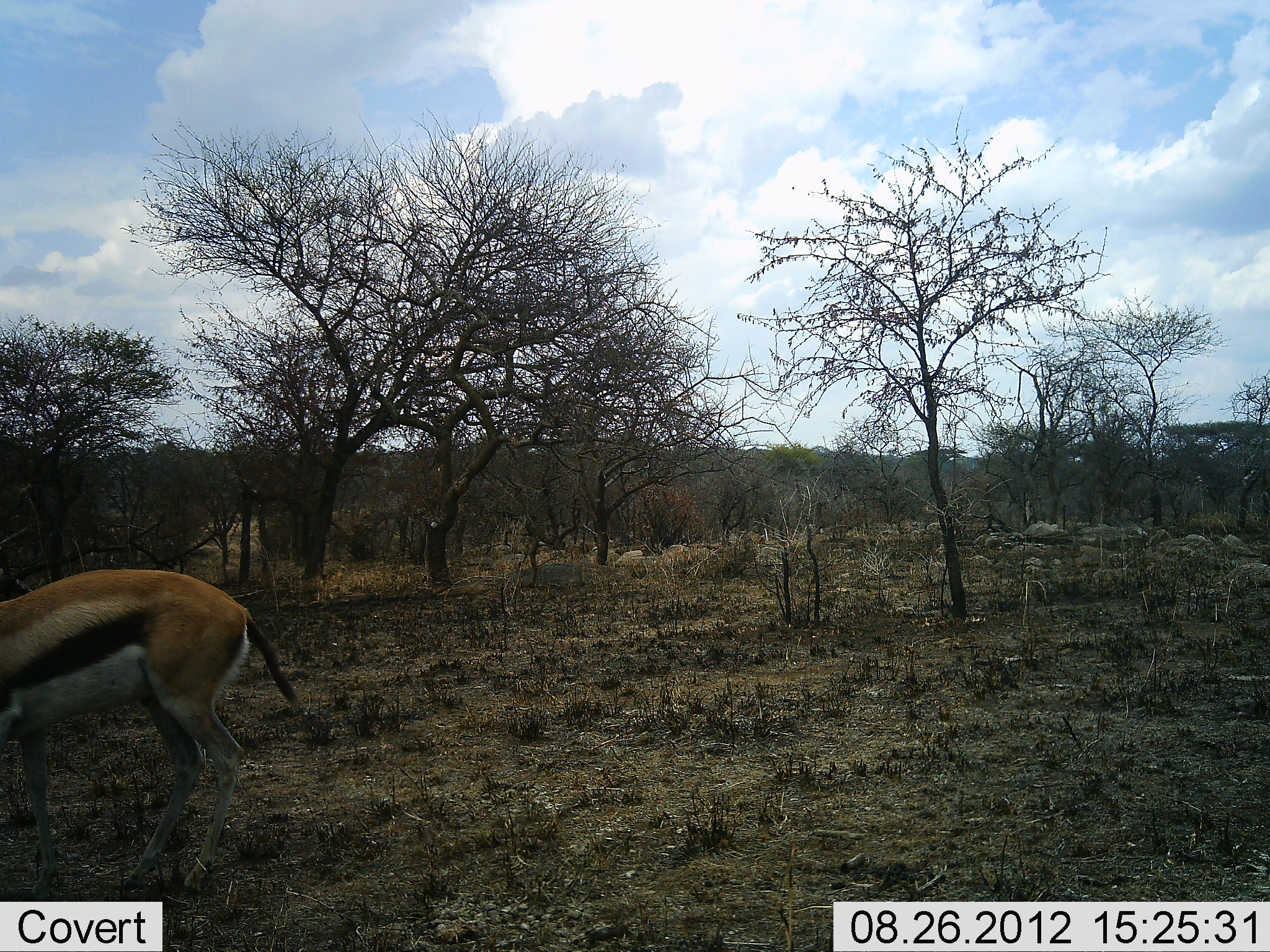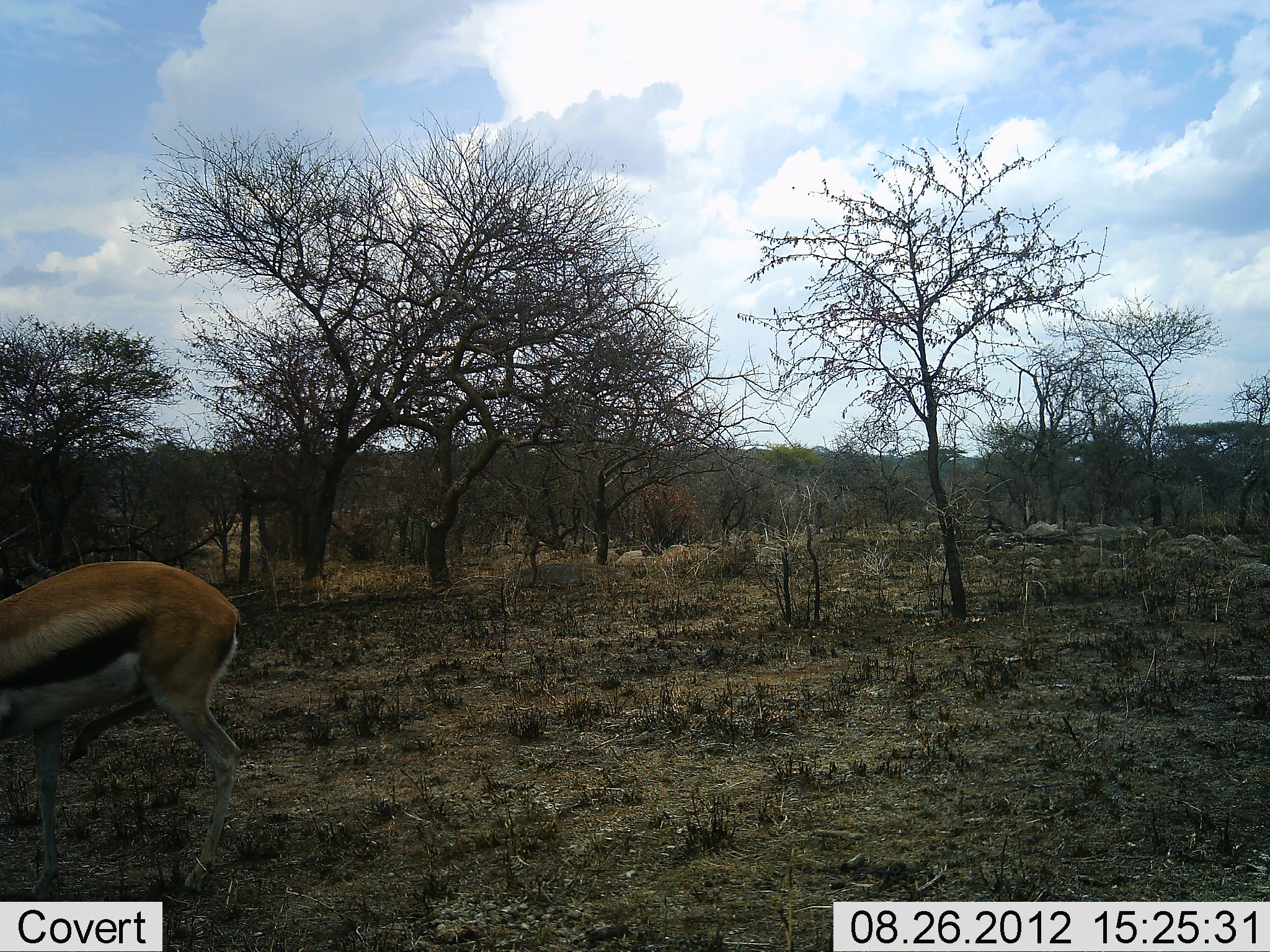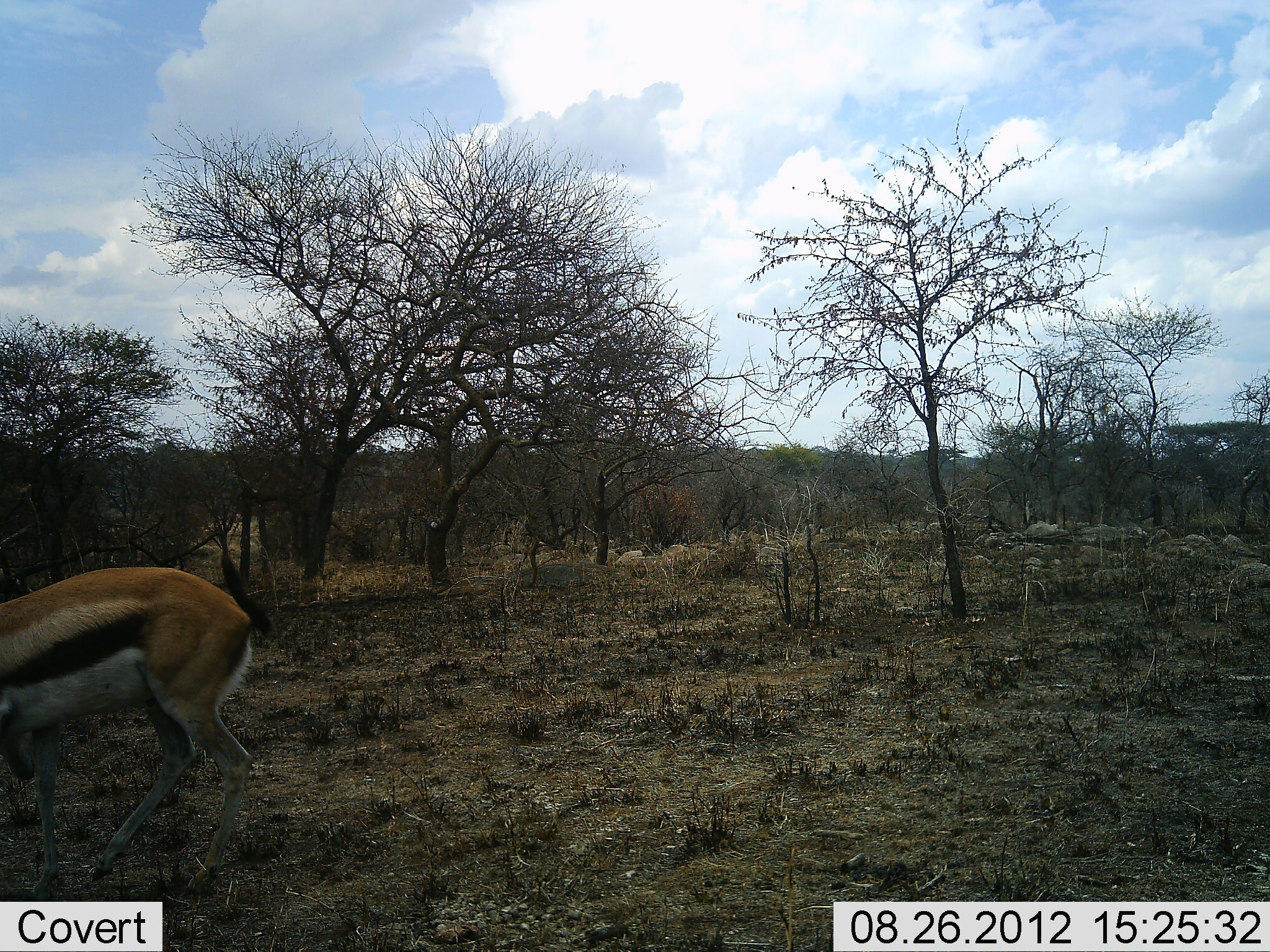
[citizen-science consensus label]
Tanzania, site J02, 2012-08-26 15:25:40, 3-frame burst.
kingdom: Animalia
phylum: Chordata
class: Mammalia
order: Artiodactyla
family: Bovidae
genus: Eudorcas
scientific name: Eudorcas thomsonii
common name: thomson's gazelle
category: gazellethomsons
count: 1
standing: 90%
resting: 0%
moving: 0%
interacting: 0%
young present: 0%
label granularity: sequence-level